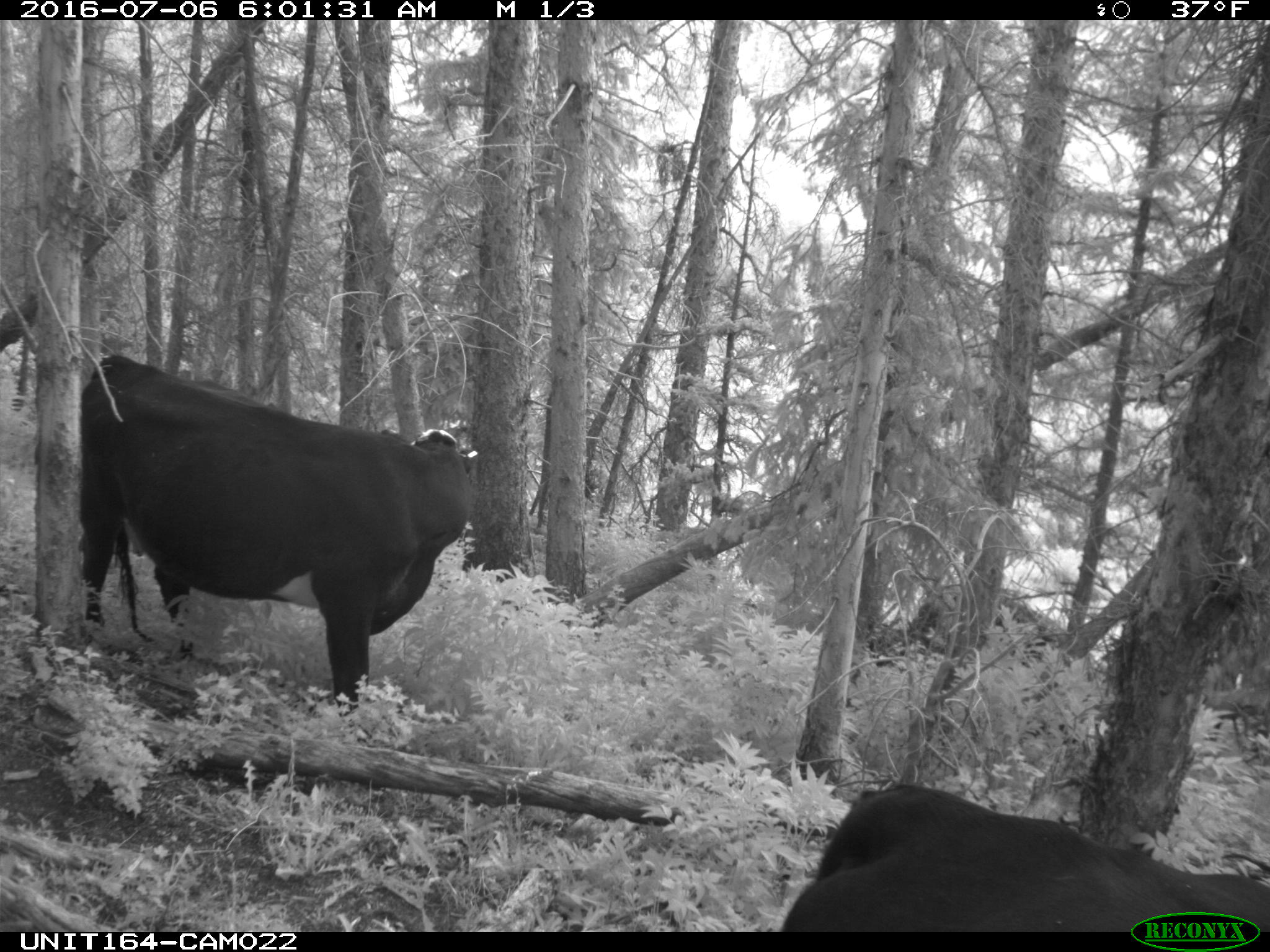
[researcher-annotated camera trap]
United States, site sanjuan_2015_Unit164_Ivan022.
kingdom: Animalia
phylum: Chordata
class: Mammalia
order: Artiodactyla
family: Bovidae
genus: Bos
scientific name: Bos taurus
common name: domestic cow